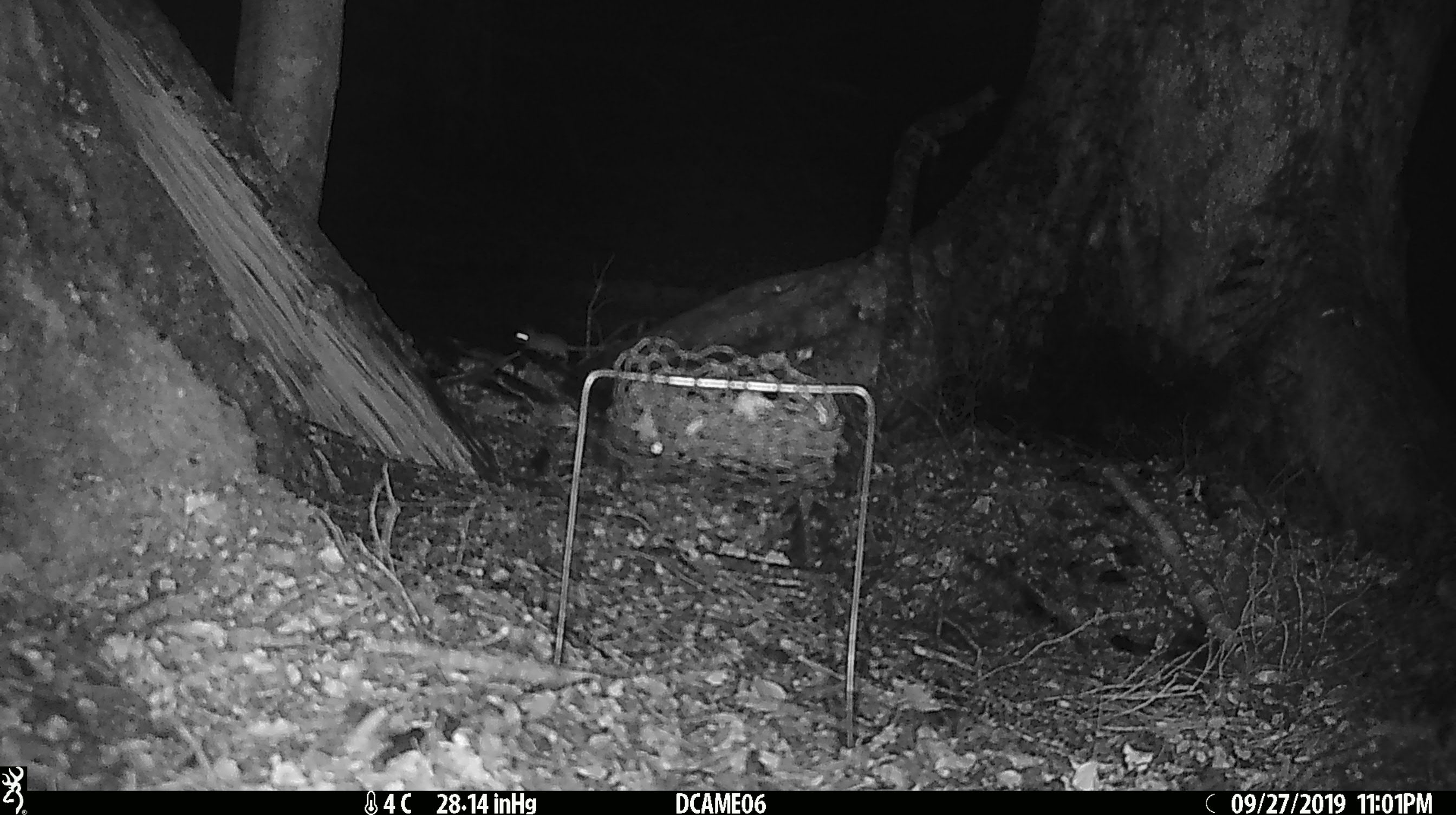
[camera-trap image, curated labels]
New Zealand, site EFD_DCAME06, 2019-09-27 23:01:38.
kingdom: Animalia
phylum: Chordata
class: Mammalia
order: Rodentia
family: Muridae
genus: Mus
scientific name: Mus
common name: mouse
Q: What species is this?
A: Mouse (Mus).